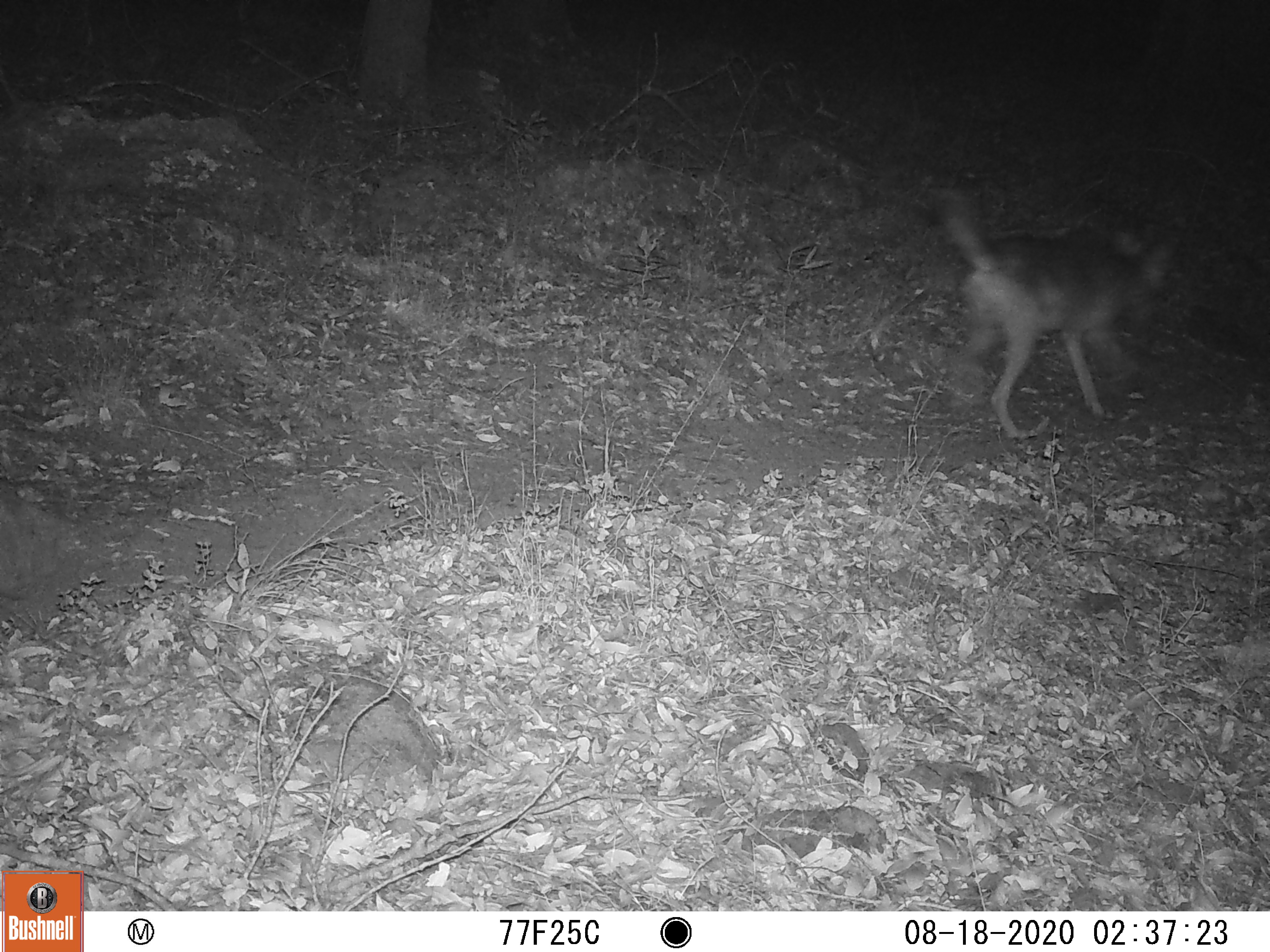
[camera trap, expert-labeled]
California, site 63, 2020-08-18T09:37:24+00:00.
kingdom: Animalia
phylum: Chordata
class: Mammalia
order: Carnivora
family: Canidae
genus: Urocyon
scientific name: Urocyon cinereoargenteus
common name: gray fox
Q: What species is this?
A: Gray fox (Urocyon cinereoargenteus).